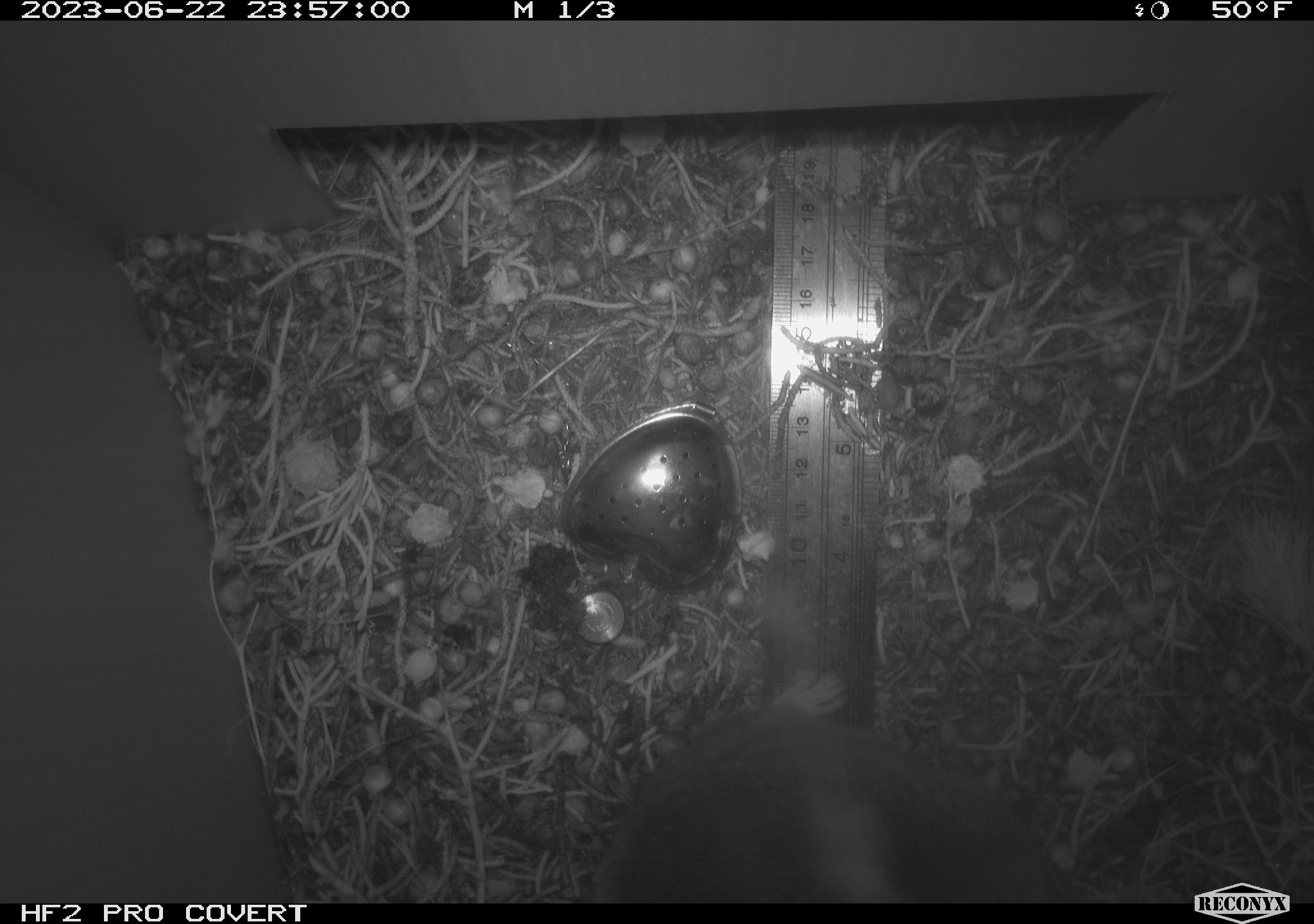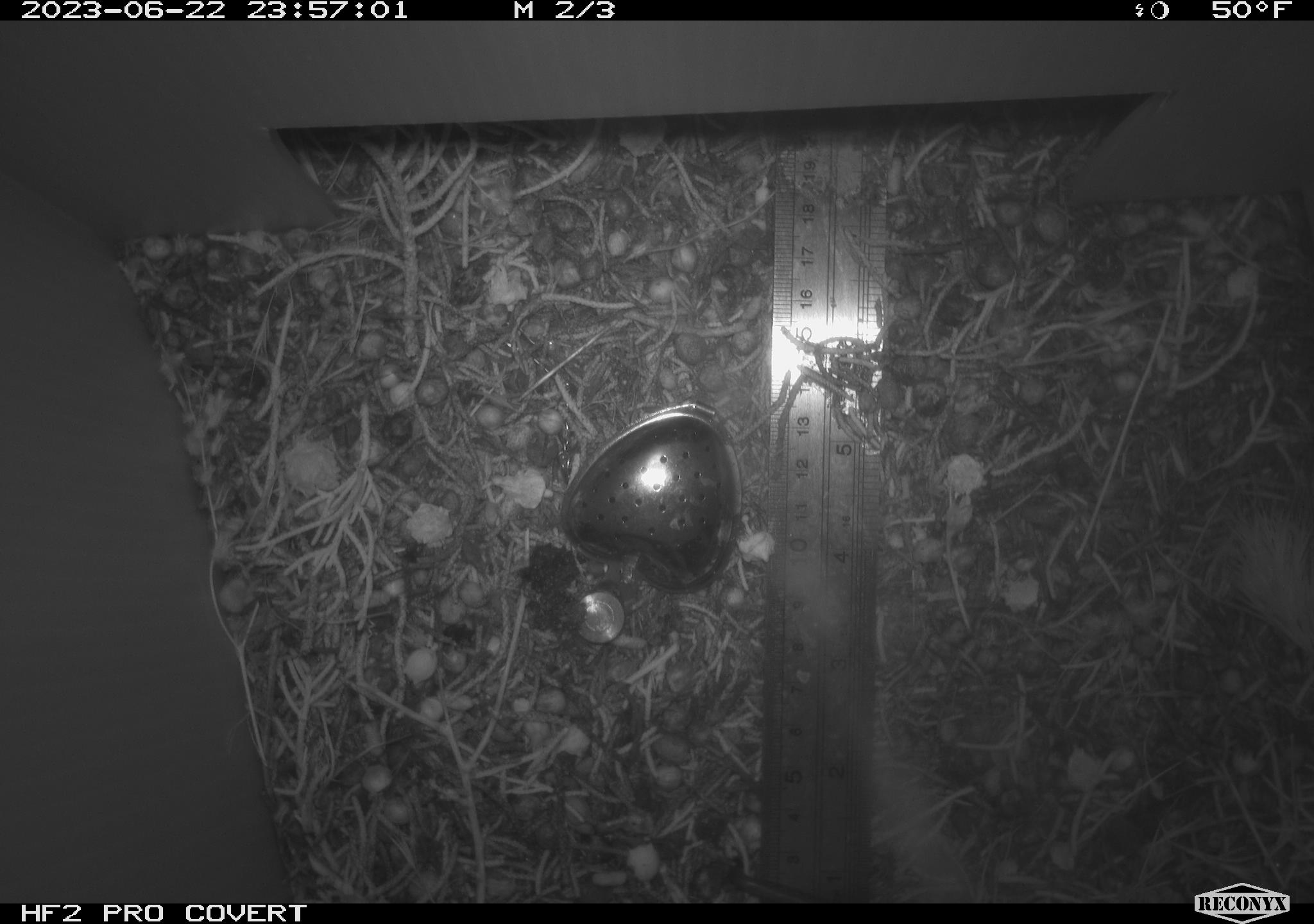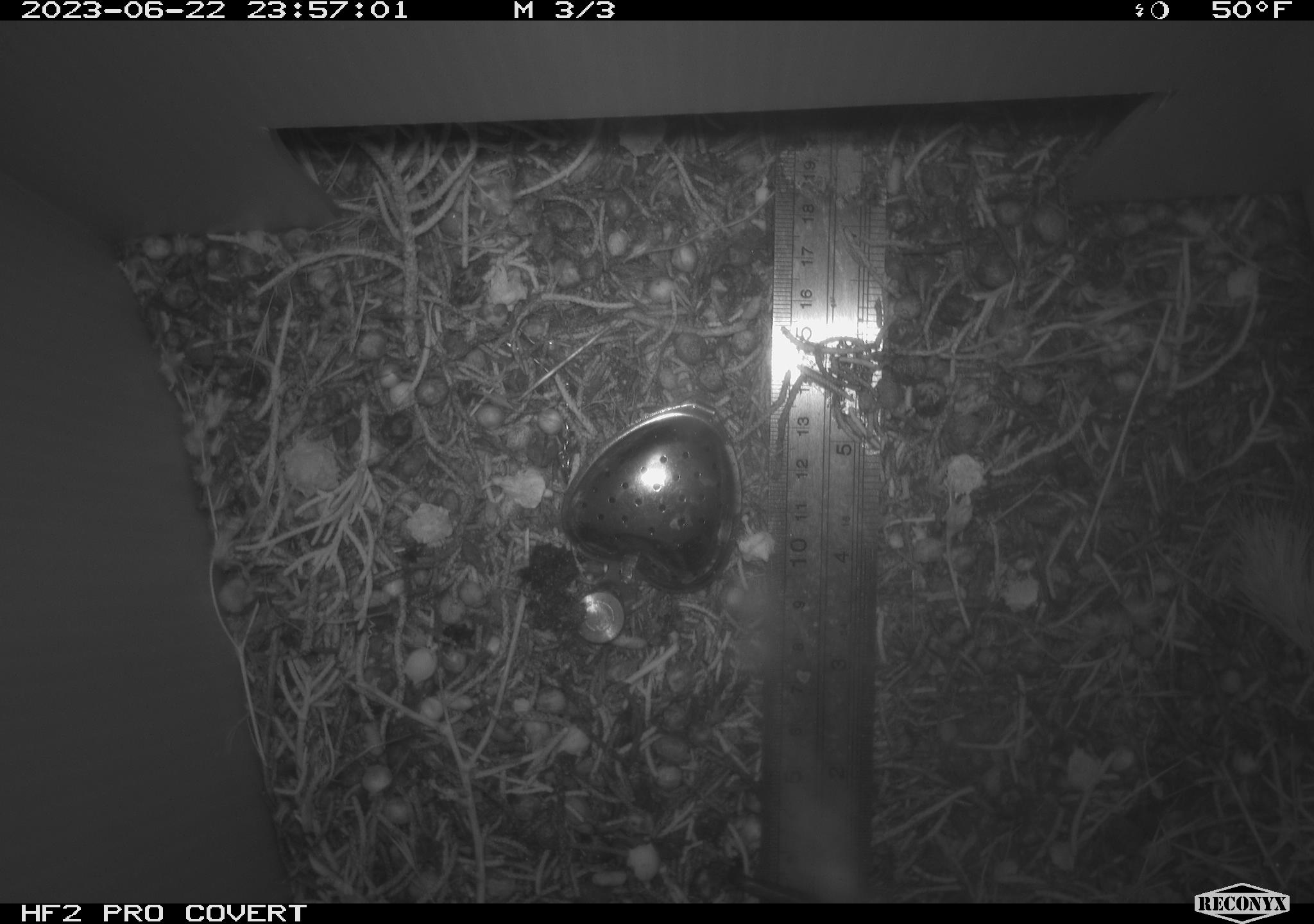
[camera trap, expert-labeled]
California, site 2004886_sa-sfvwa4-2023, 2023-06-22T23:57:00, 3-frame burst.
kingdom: Animalia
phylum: Chordata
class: Mammalia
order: Rodentia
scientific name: Rodentia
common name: mouse species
Mouse species (Rodentia).